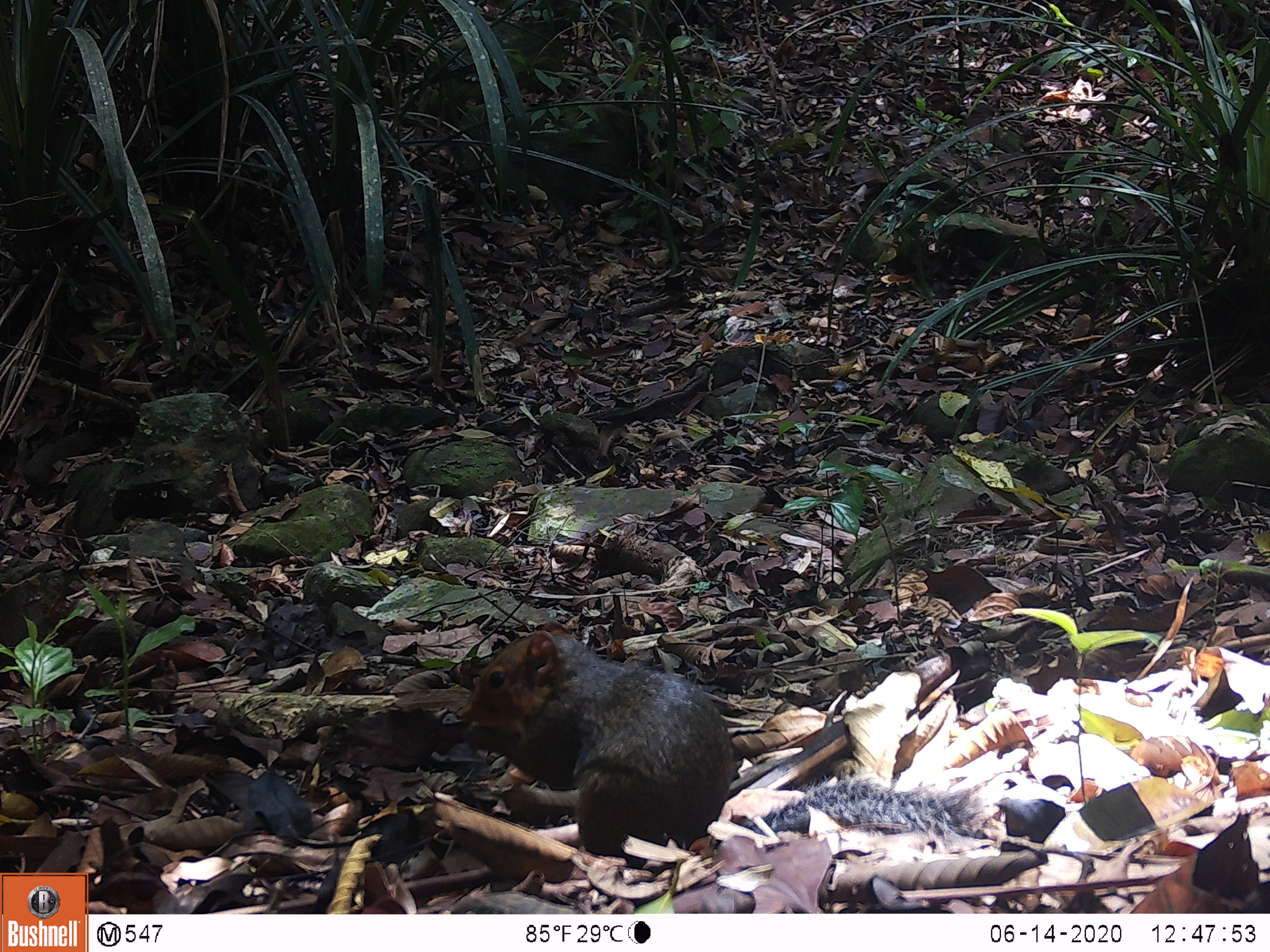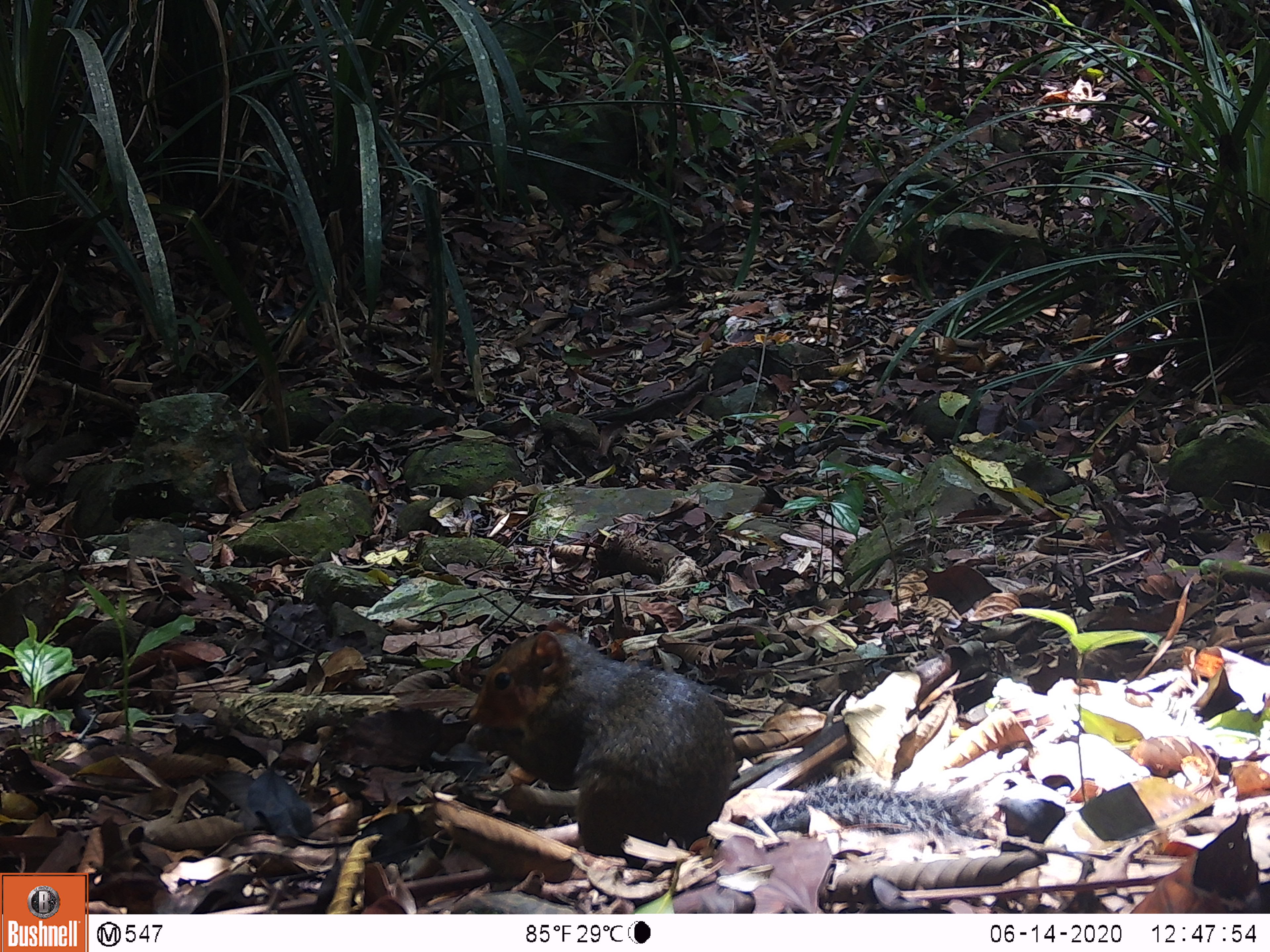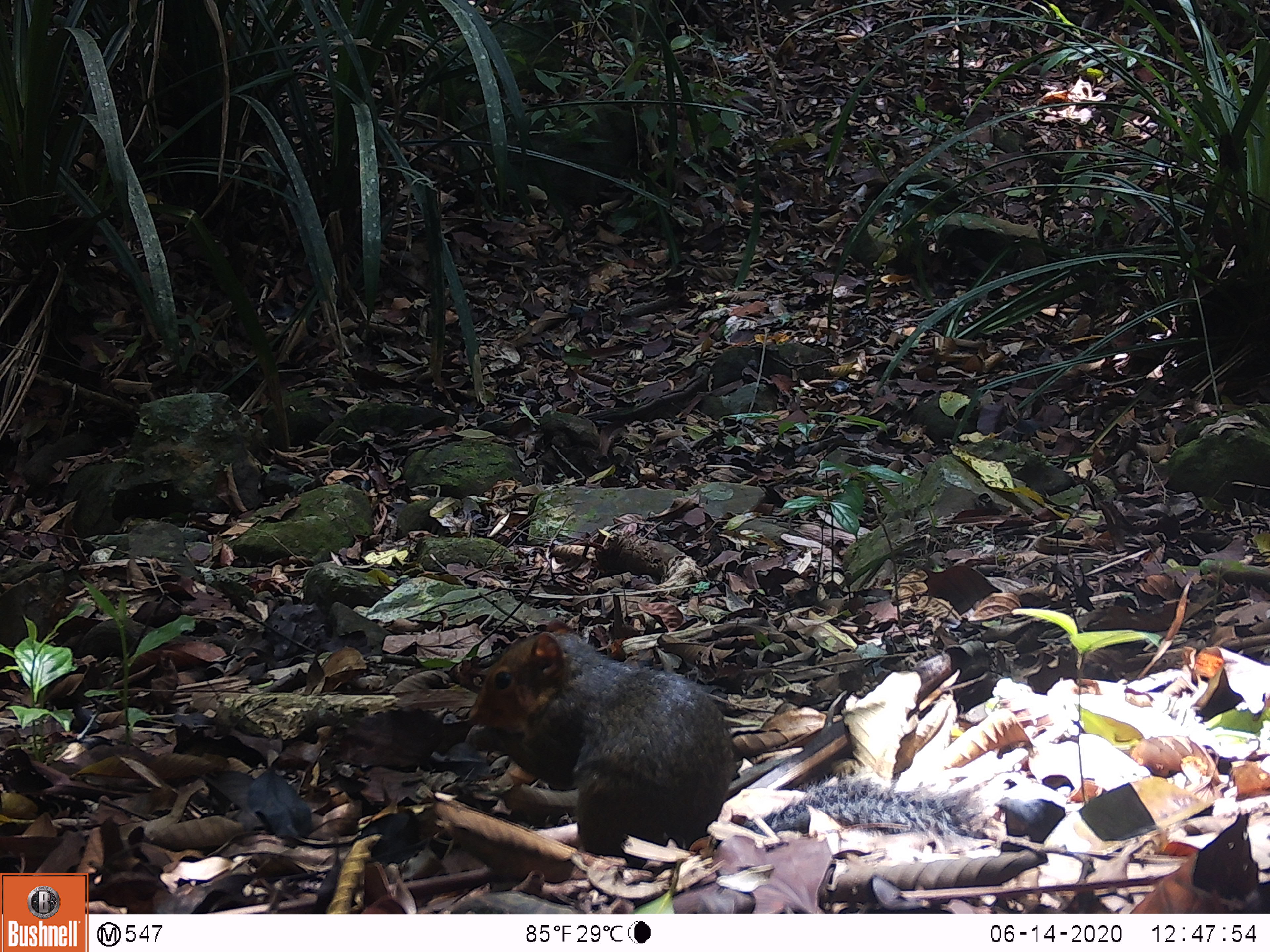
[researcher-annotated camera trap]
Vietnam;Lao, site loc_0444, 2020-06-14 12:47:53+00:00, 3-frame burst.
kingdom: Animalia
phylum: Chordata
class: Mammalia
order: Rodentia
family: Sciuridae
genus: Dremomys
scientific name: Dremomys rufigenis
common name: red-cheeked squirrel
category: red cheeked squirrel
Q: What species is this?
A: Red cheeked squirrel (red-cheeked squirrel) (Dremomys rufigenis).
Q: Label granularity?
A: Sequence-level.